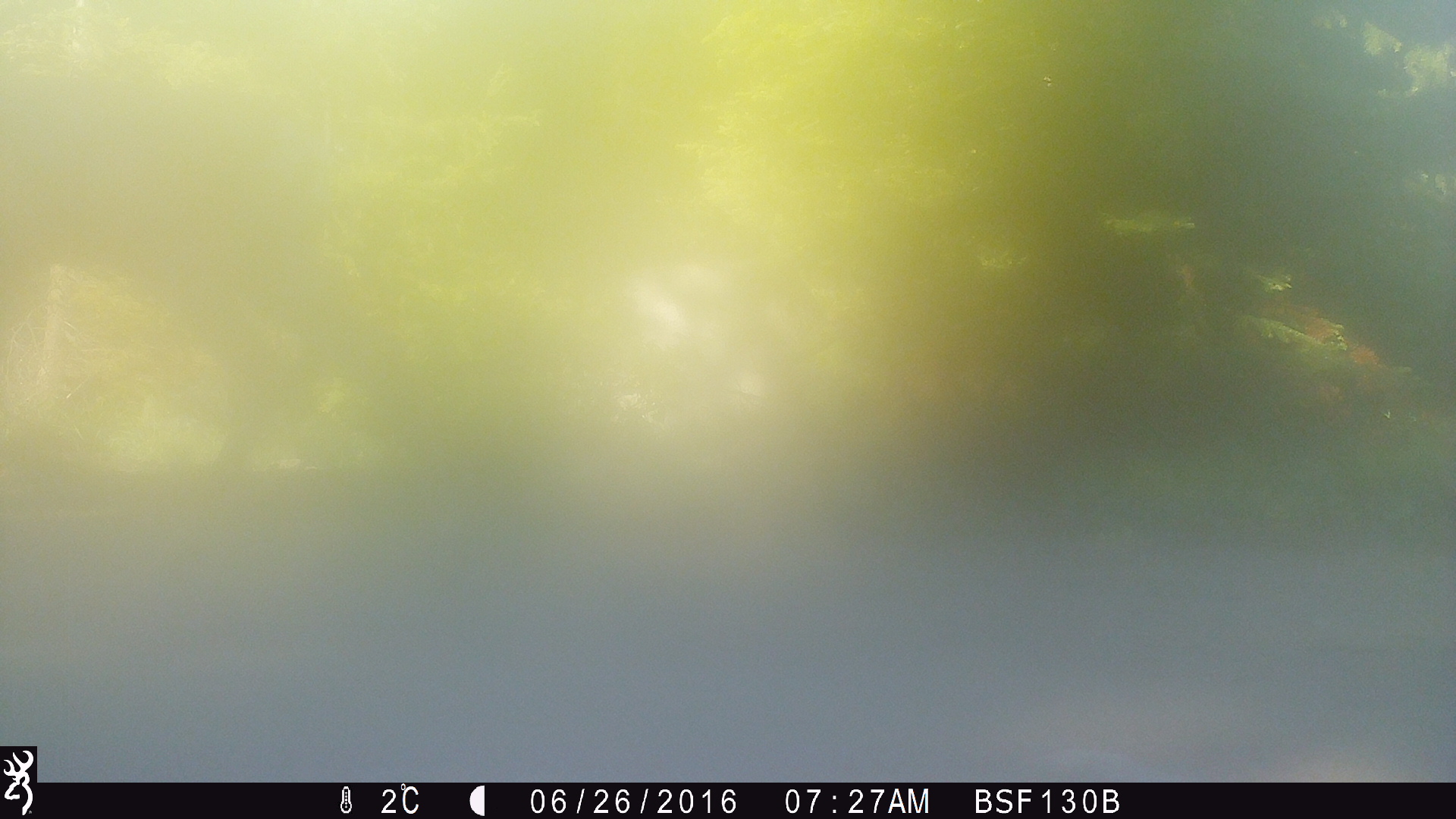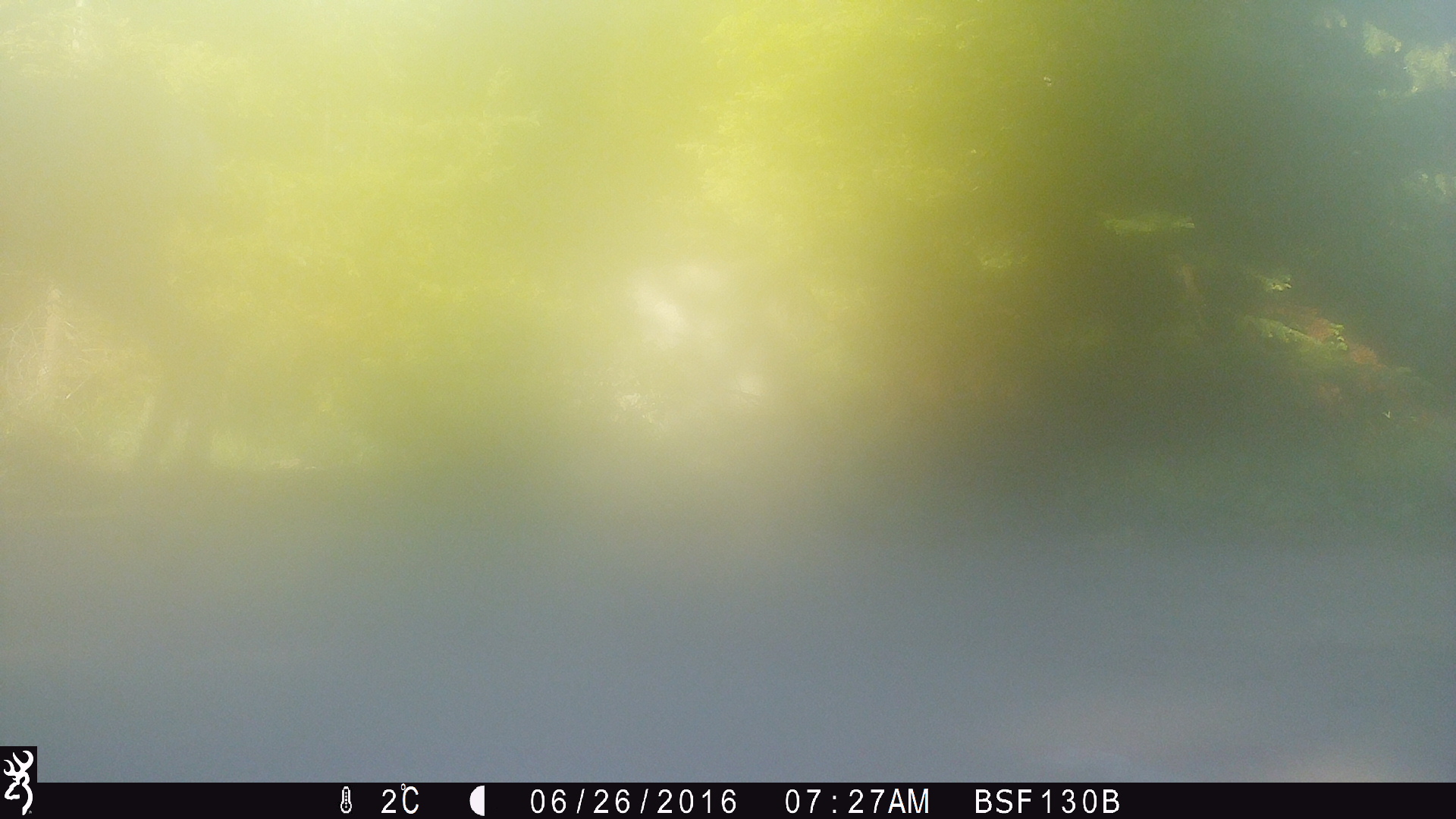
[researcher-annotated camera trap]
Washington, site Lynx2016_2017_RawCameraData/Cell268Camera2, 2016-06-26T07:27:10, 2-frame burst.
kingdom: Animalia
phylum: Chordata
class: Mammalia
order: Artiodactyla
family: Cervidae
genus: Odocoileus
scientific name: Odocoileus hemionus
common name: mule deer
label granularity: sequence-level